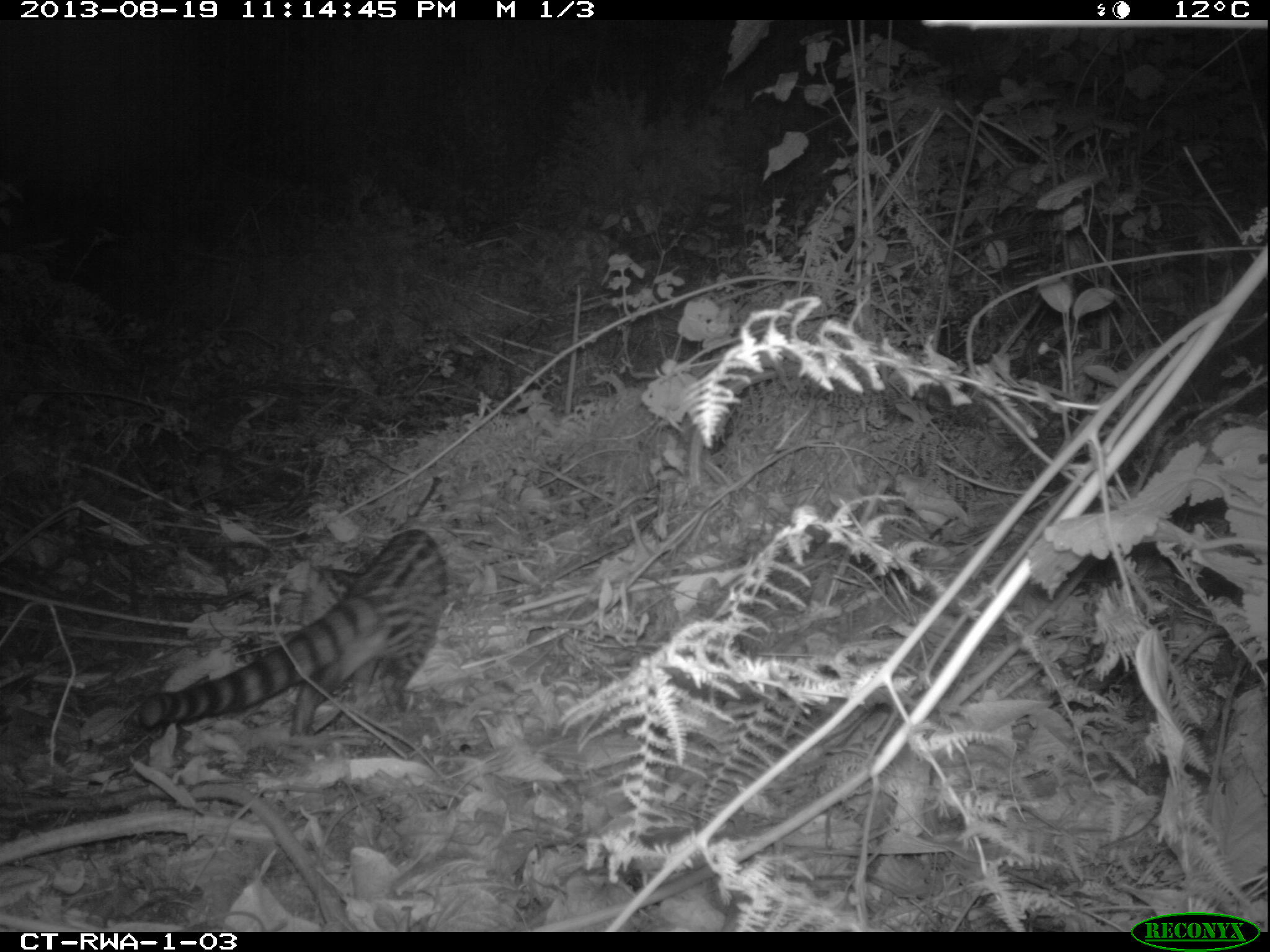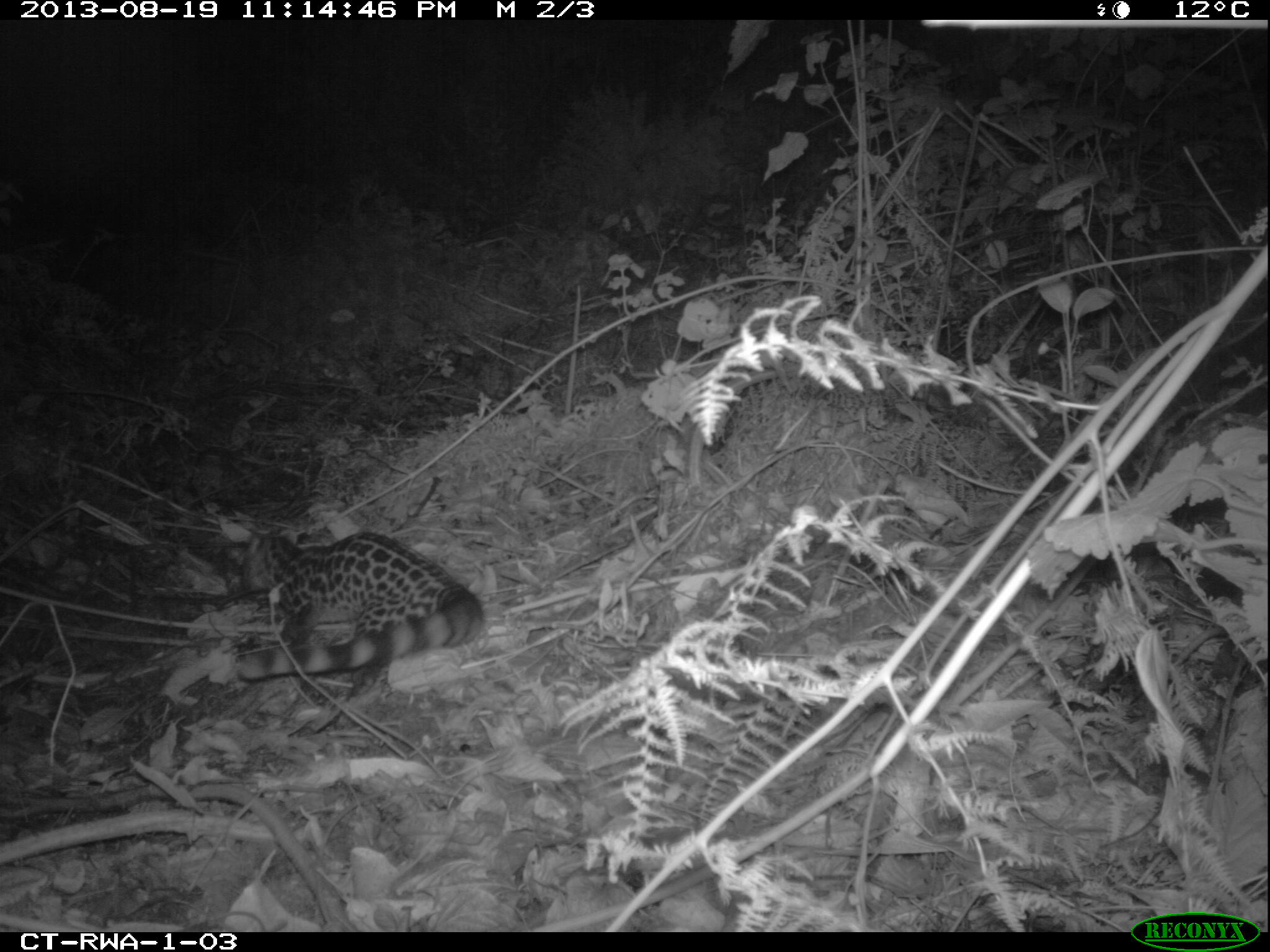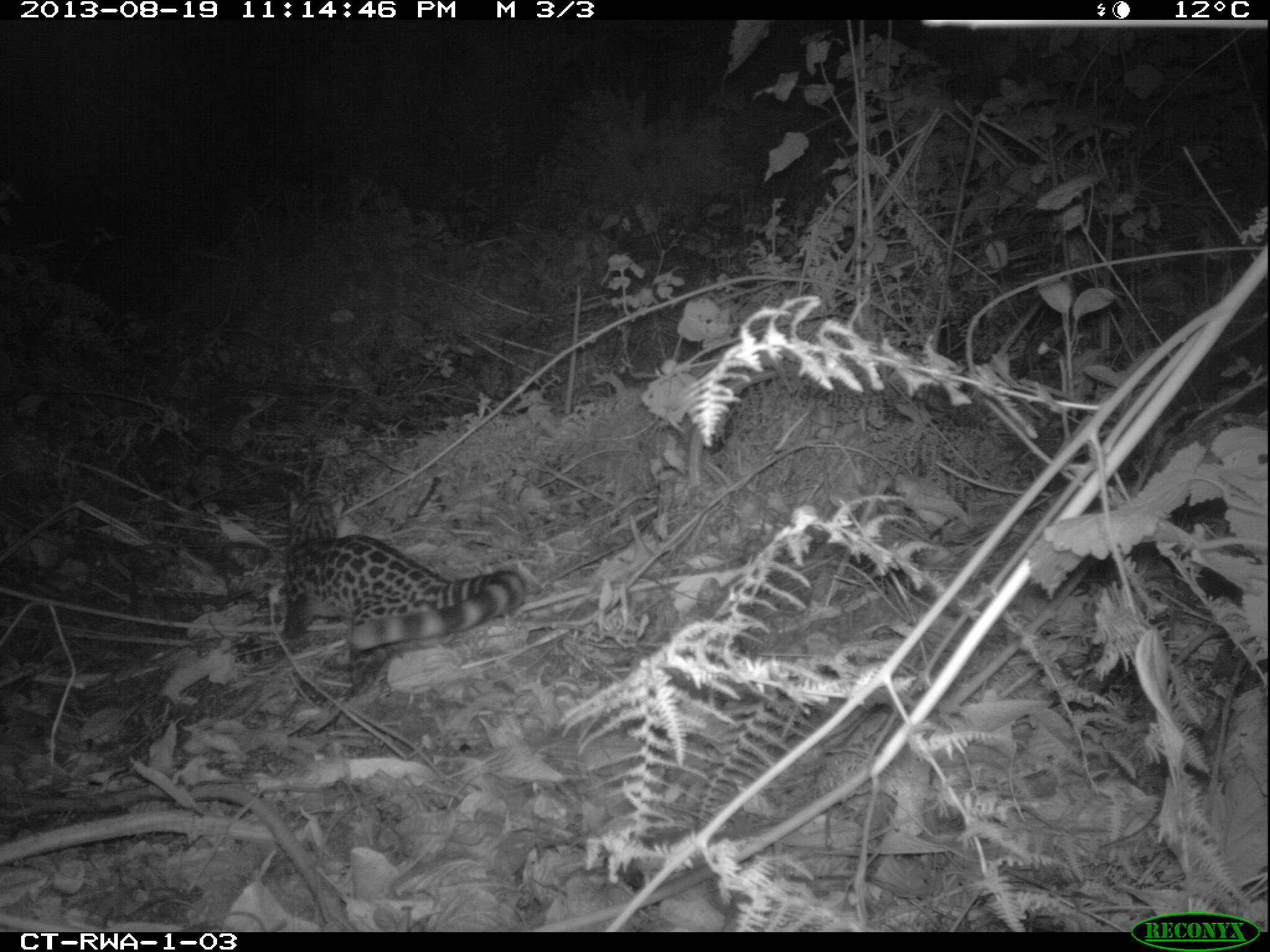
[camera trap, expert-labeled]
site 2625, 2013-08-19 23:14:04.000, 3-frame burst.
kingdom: Animalia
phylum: Chordata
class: Mammalia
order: Carnivora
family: Viverridae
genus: Genetta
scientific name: Genetta servalina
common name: servaline genet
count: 1